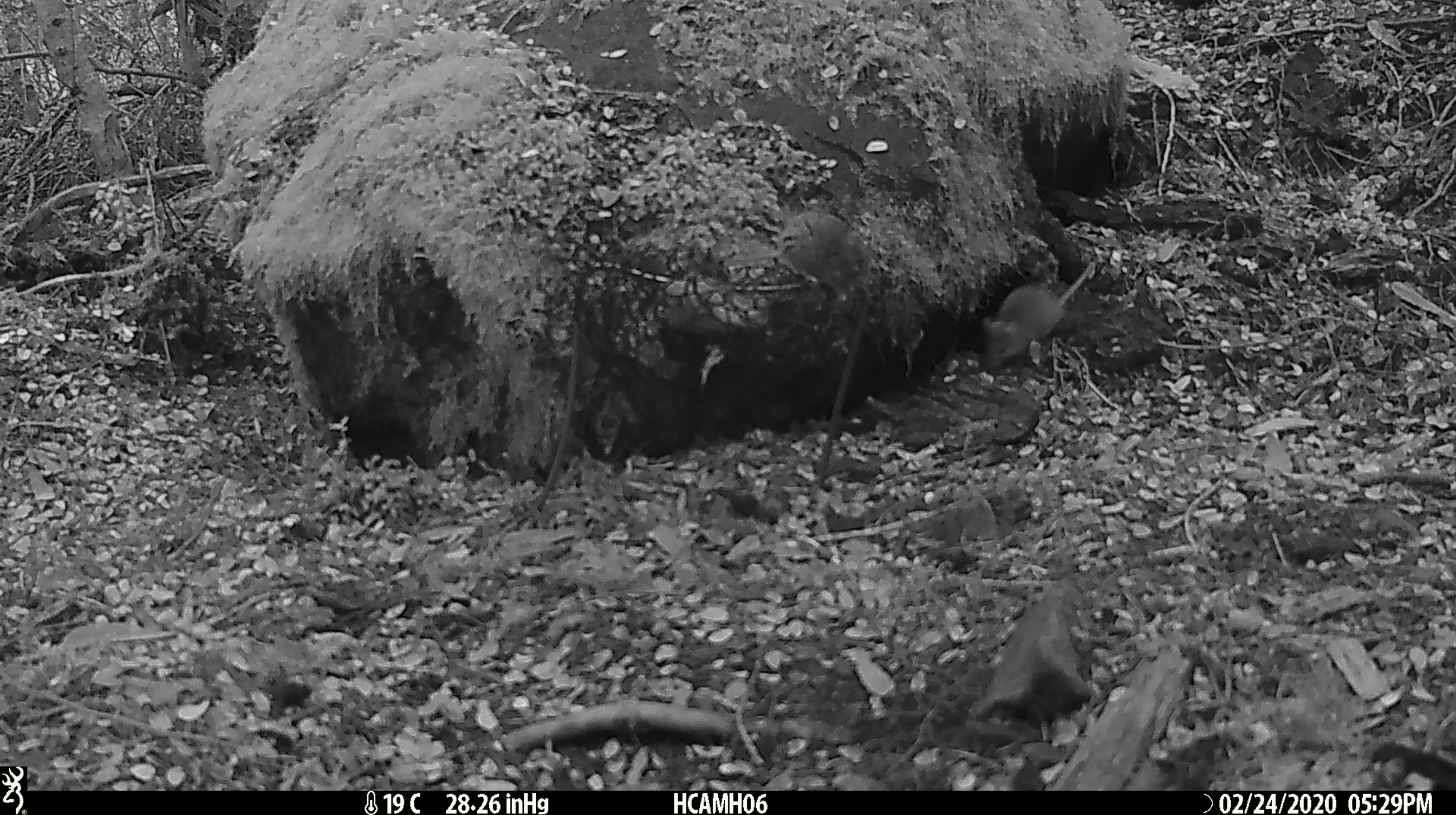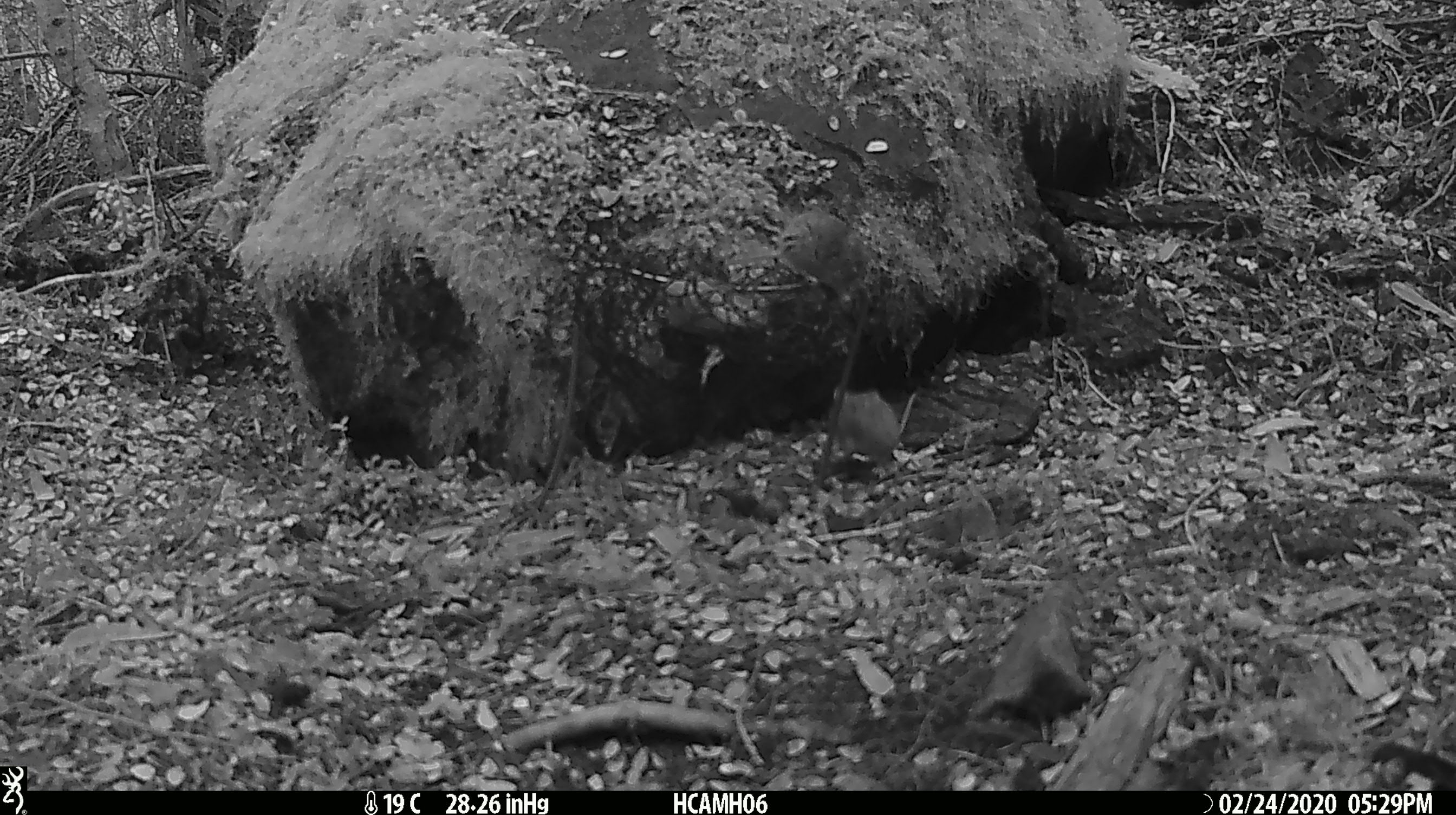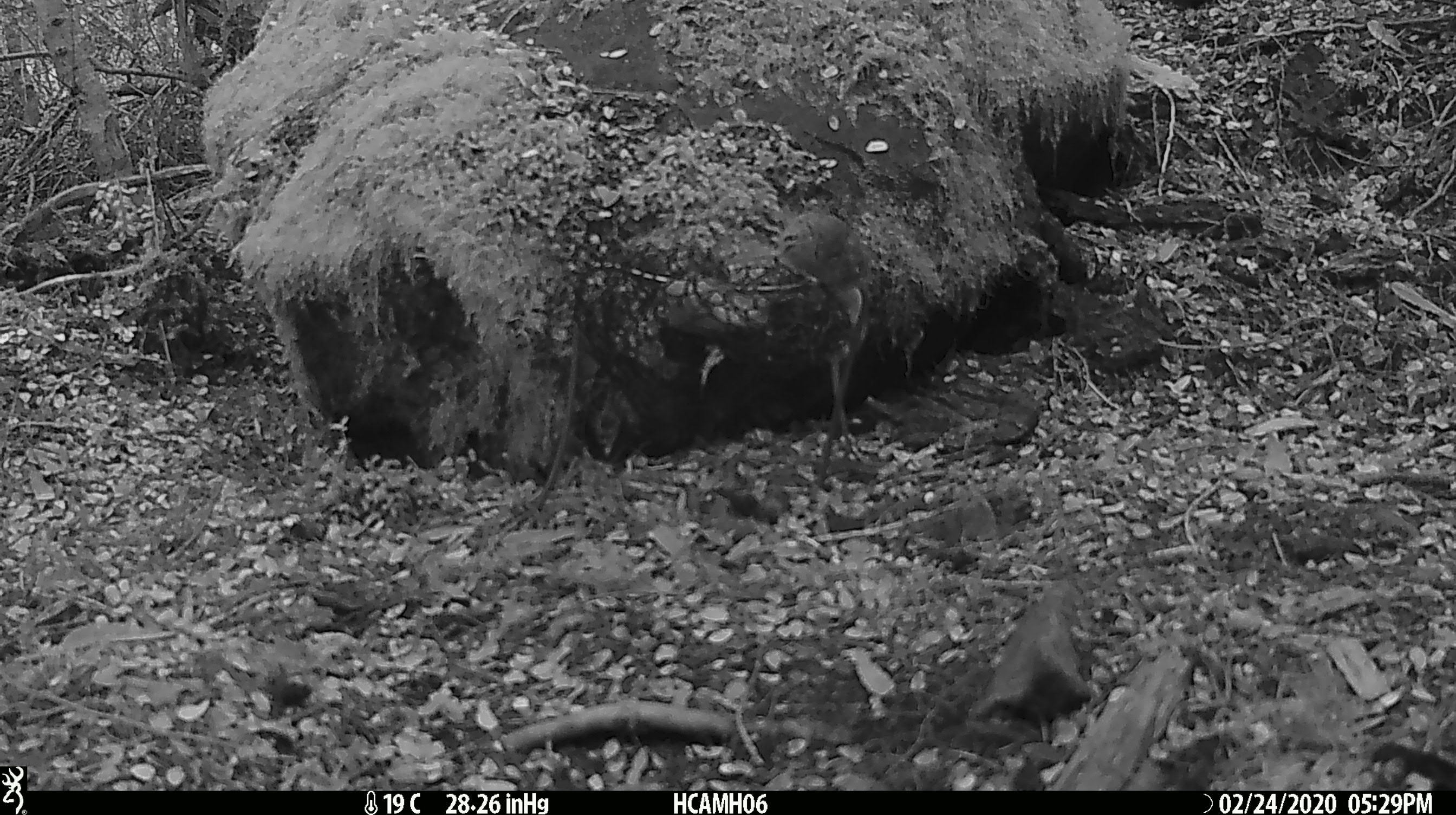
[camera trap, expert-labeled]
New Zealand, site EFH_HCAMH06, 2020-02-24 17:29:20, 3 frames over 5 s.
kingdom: Animalia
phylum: Chordata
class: Mammalia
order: Rodentia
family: Muridae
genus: Mus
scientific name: Mus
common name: mouse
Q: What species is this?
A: Mouse (Mus).